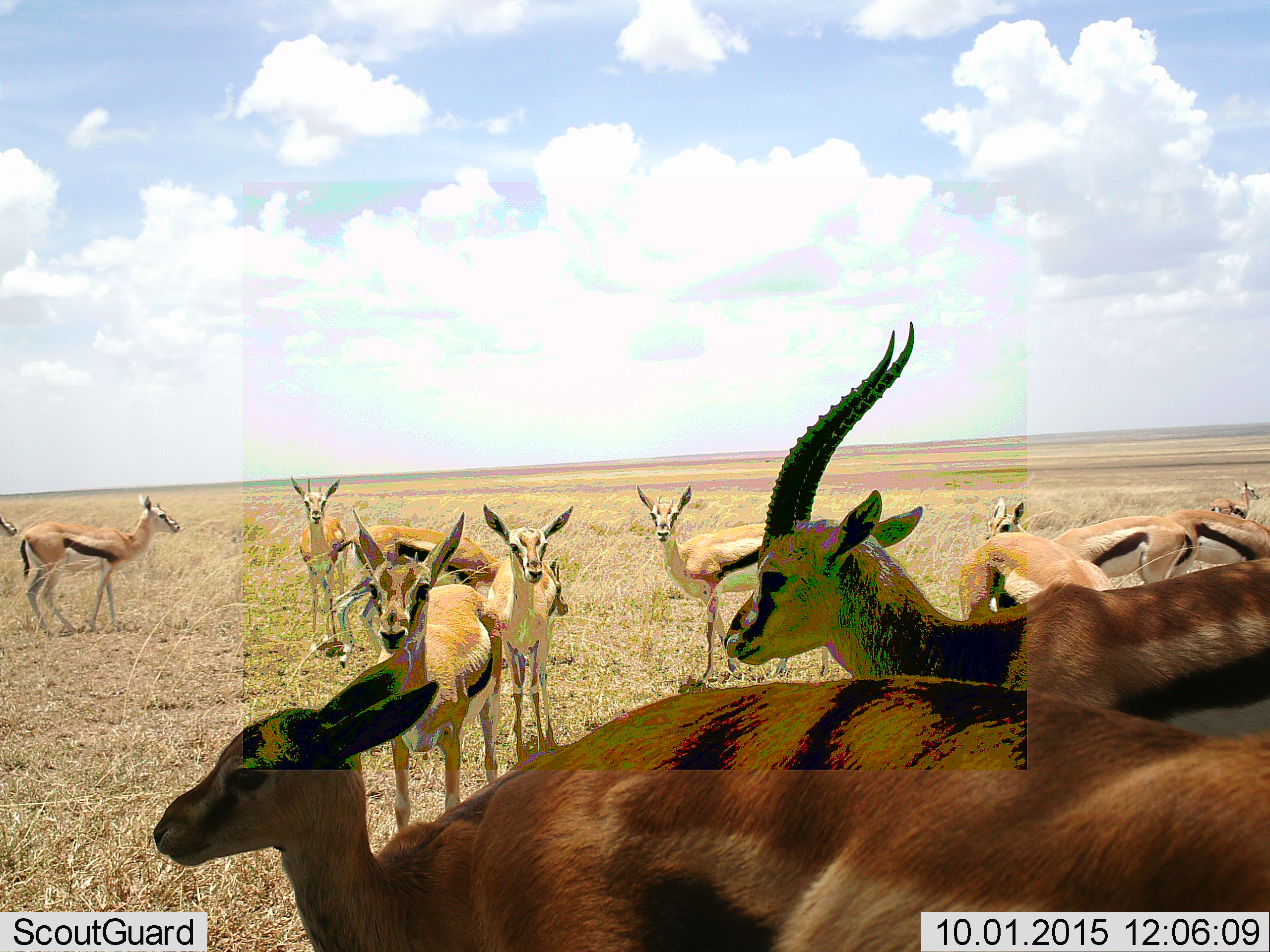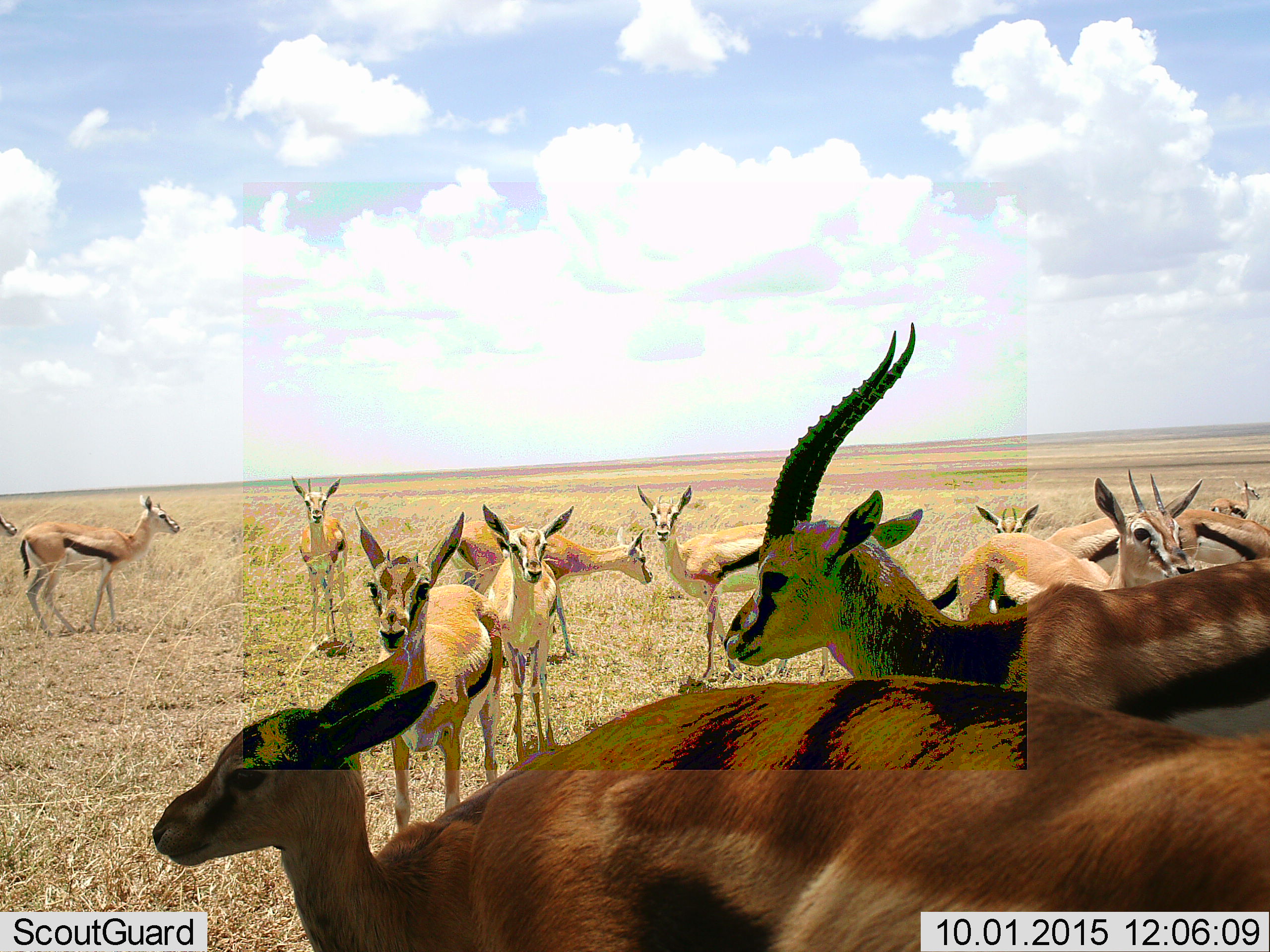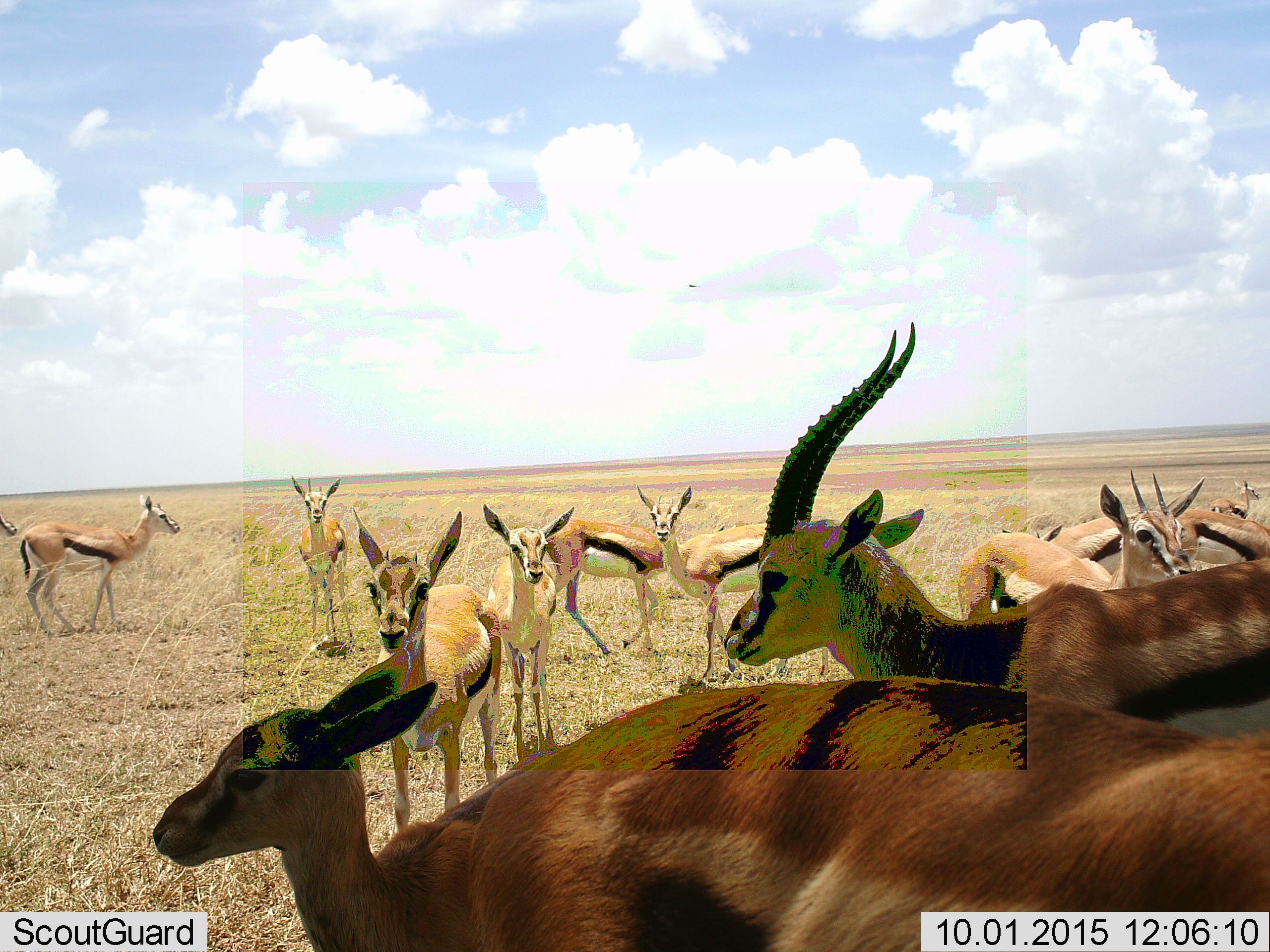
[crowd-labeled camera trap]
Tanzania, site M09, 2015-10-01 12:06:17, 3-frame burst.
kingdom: Animalia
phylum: Chordata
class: Mammalia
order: Artiodactyla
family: Bovidae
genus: Eudorcas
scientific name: Eudorcas thomsonii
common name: thomson's gazelle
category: gazellethomsons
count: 11-50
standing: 88%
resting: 12%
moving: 62%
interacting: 0%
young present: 12%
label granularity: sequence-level